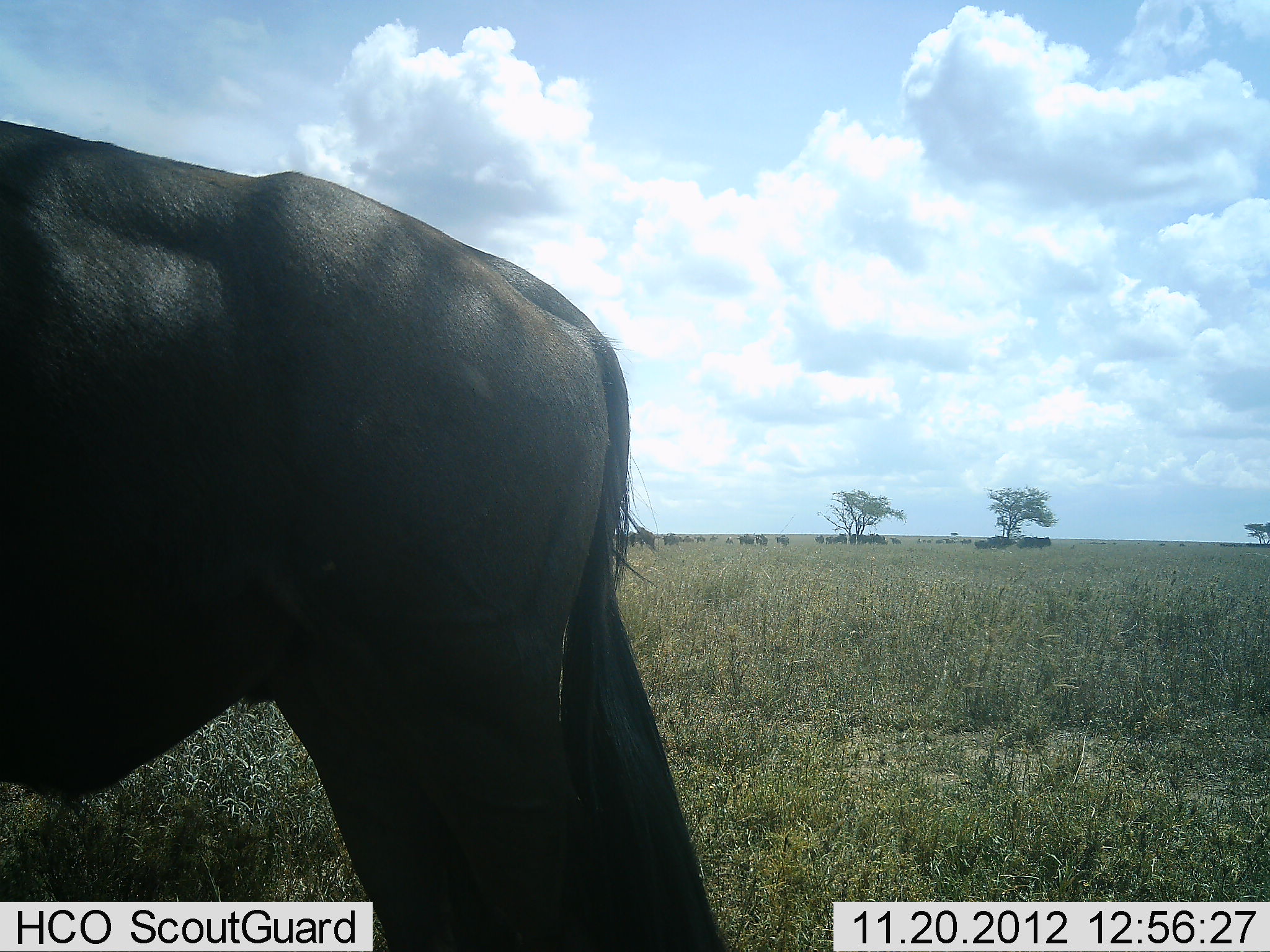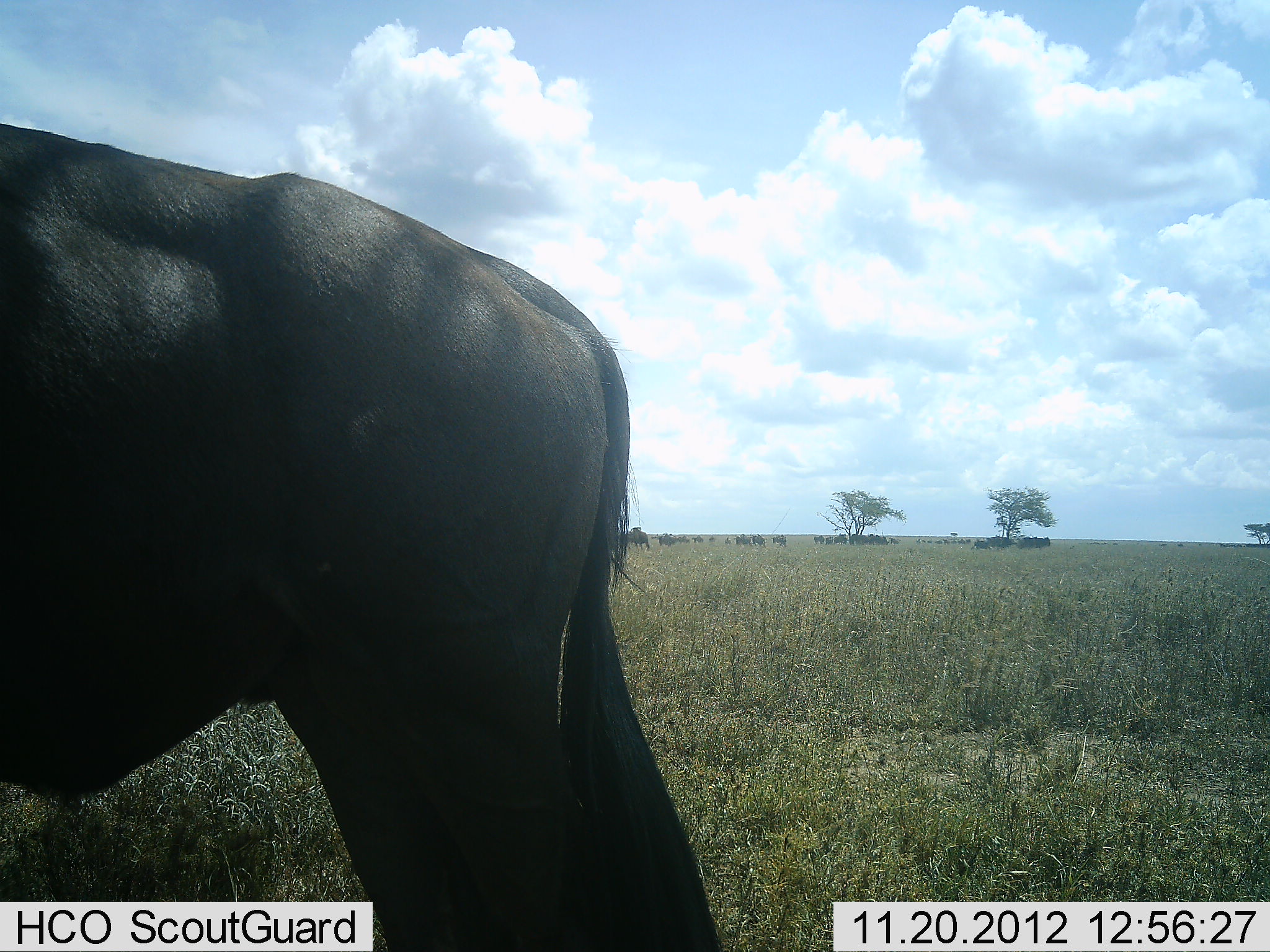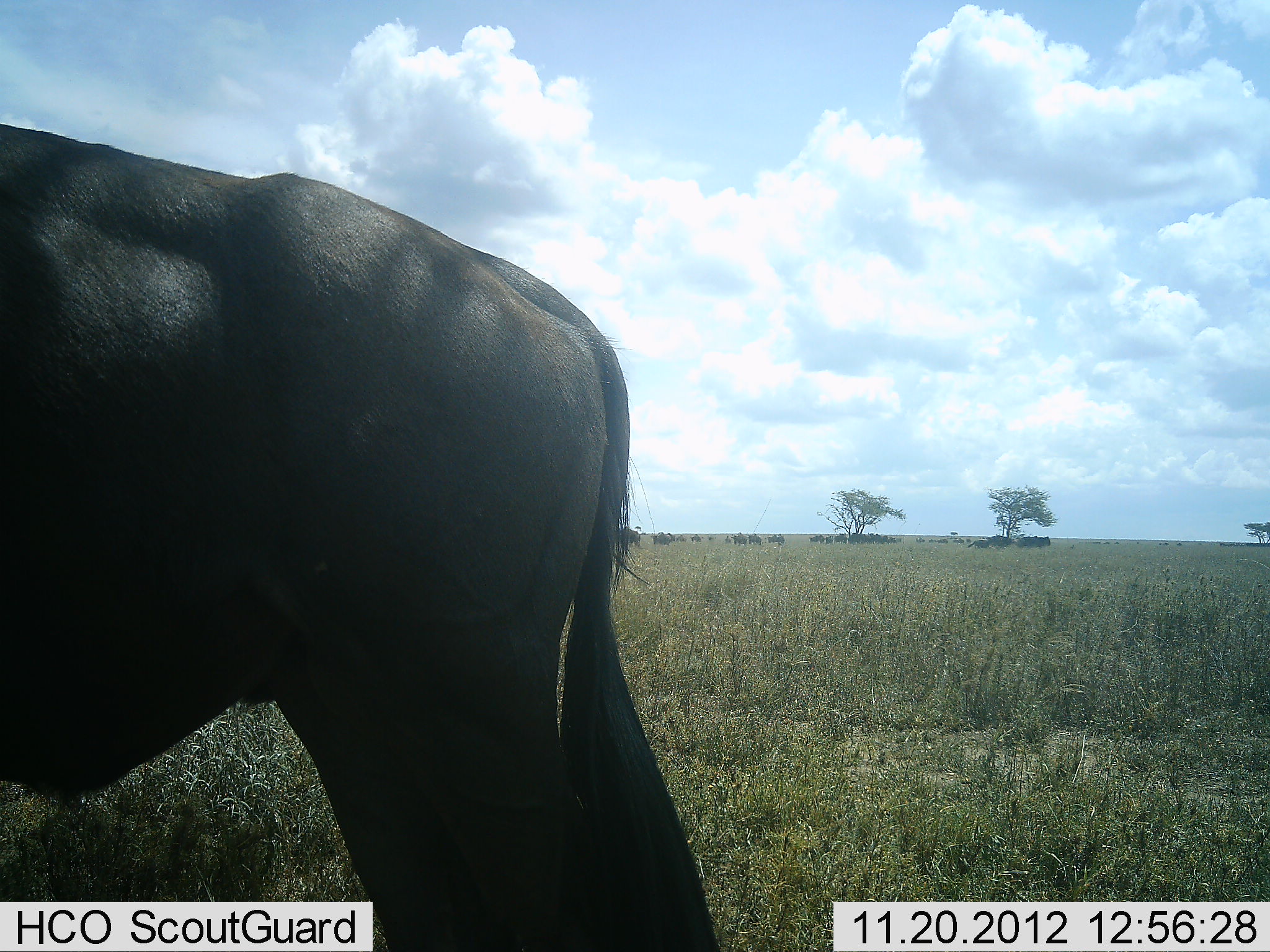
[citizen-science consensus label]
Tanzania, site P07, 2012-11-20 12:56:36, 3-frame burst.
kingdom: Animalia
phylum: Chordata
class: Mammalia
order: Artiodactyla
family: Bovidae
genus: Connochaetes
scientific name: Connochaetes taurinus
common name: blue wildebeest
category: wildebeest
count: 11-50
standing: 90%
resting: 0%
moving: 40%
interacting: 0%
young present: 0%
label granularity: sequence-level